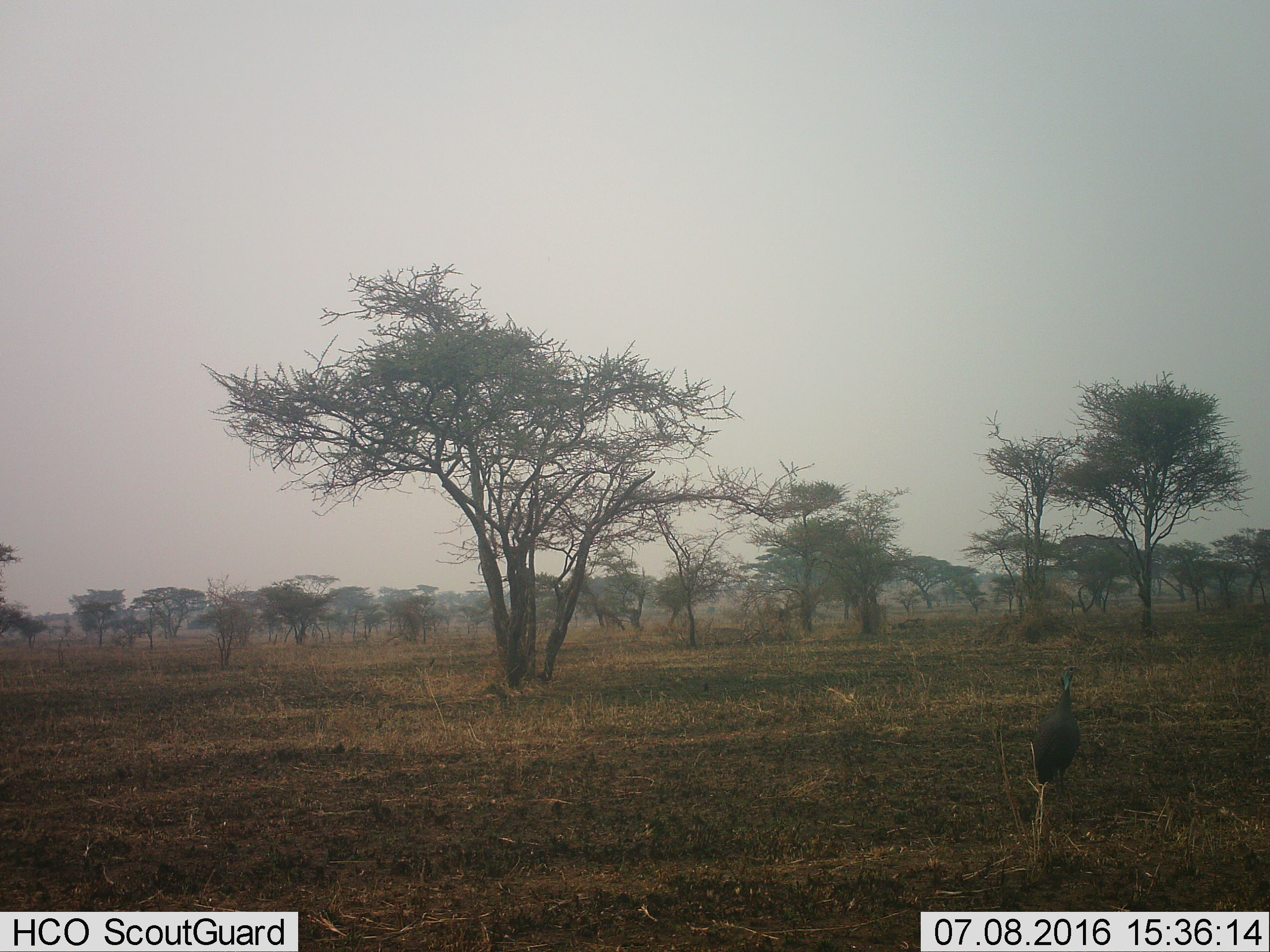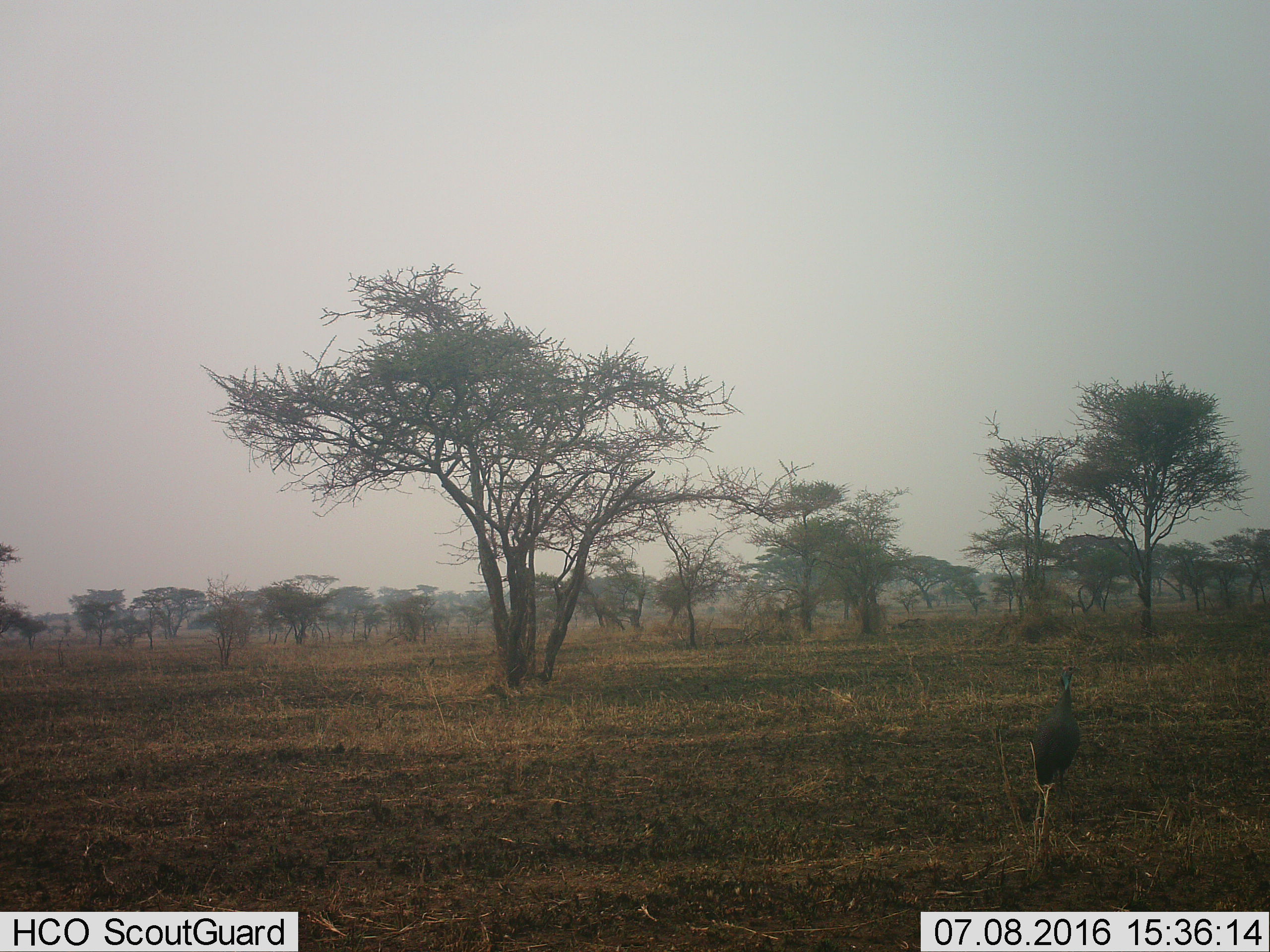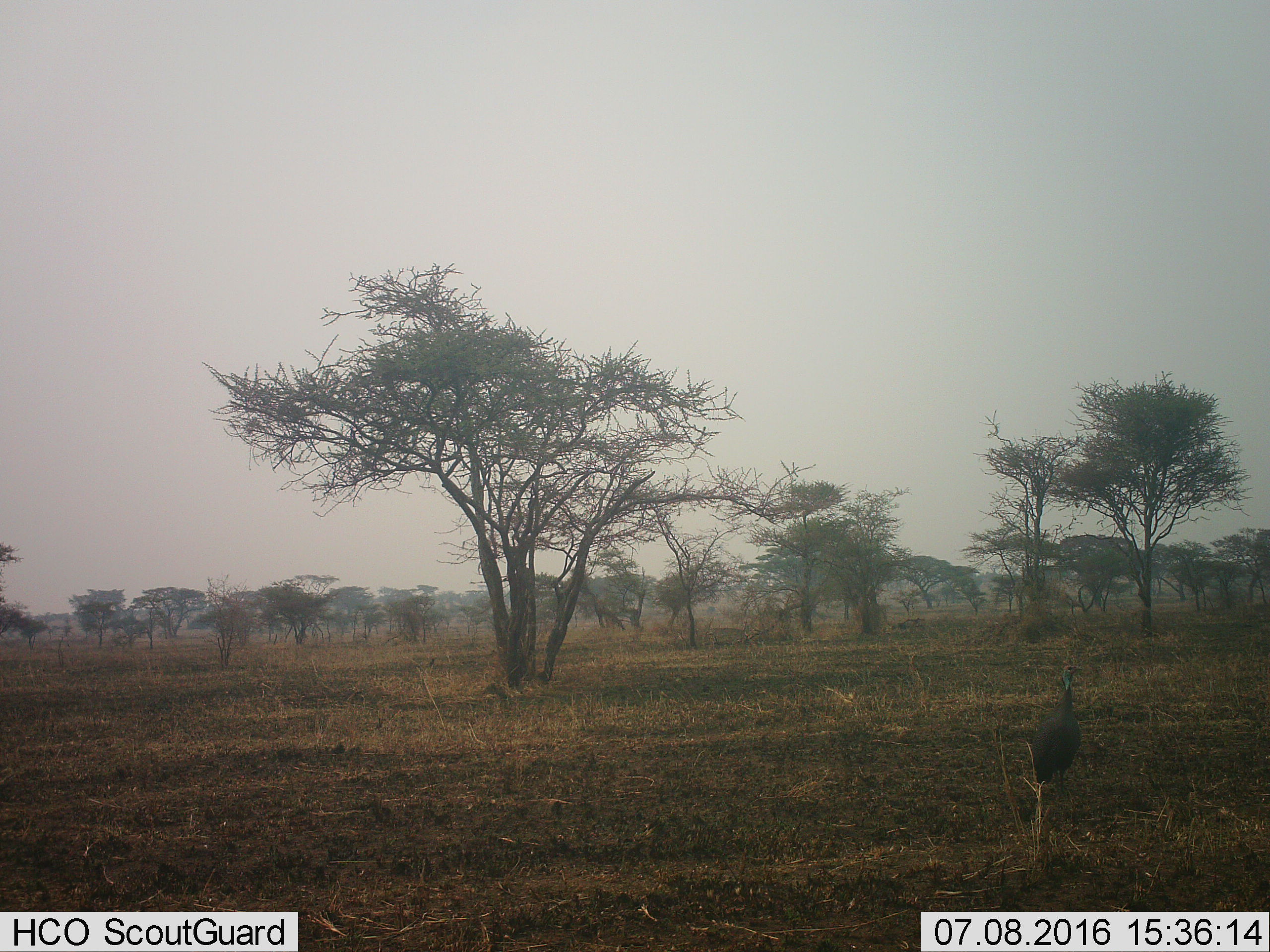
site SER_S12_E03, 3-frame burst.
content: unidentified animal